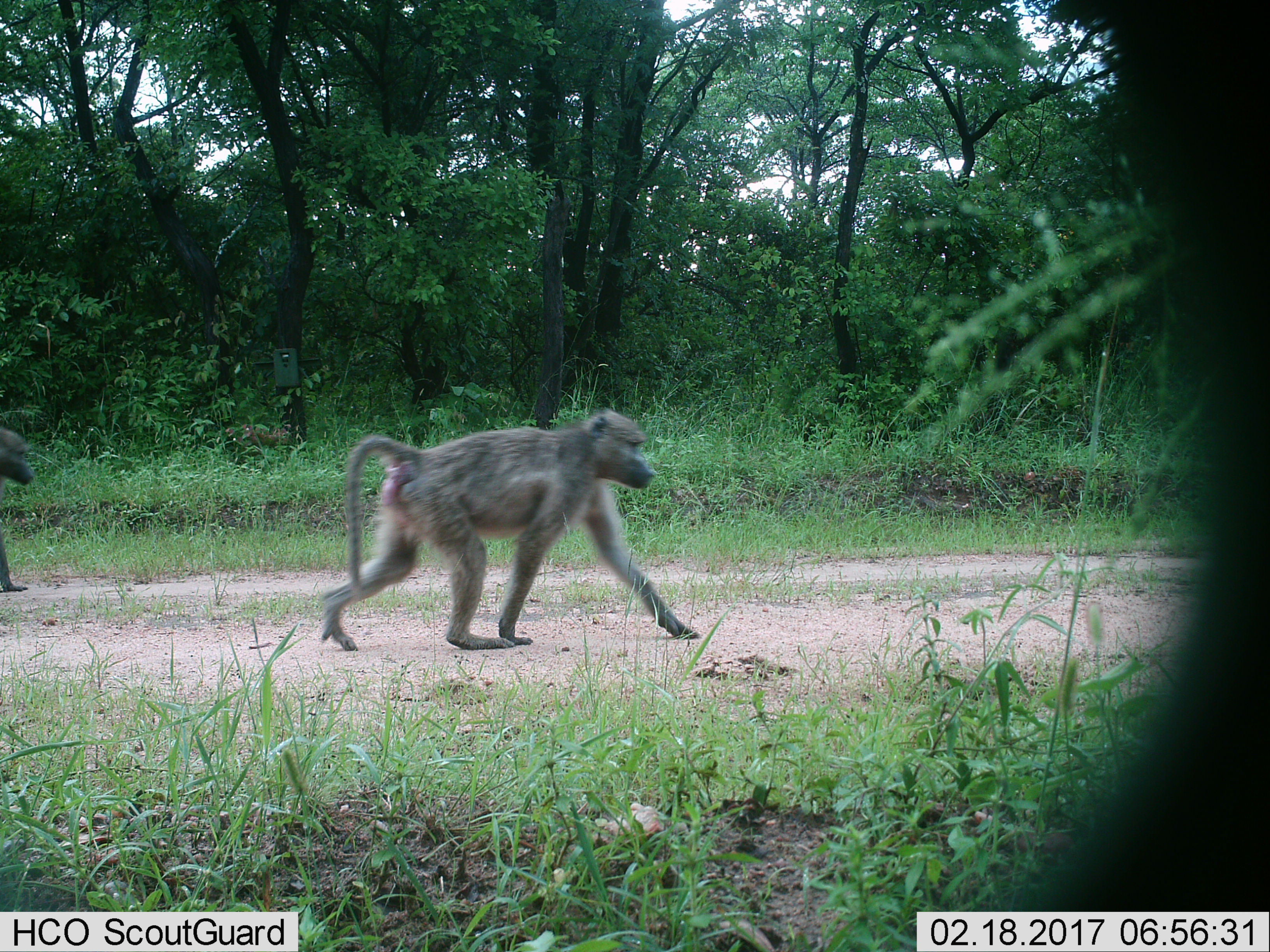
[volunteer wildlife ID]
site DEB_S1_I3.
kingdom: Animalia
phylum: Chordata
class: Mammalia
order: Primates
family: Cercopithecidae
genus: Papio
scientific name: Papio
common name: baboon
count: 2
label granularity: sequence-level